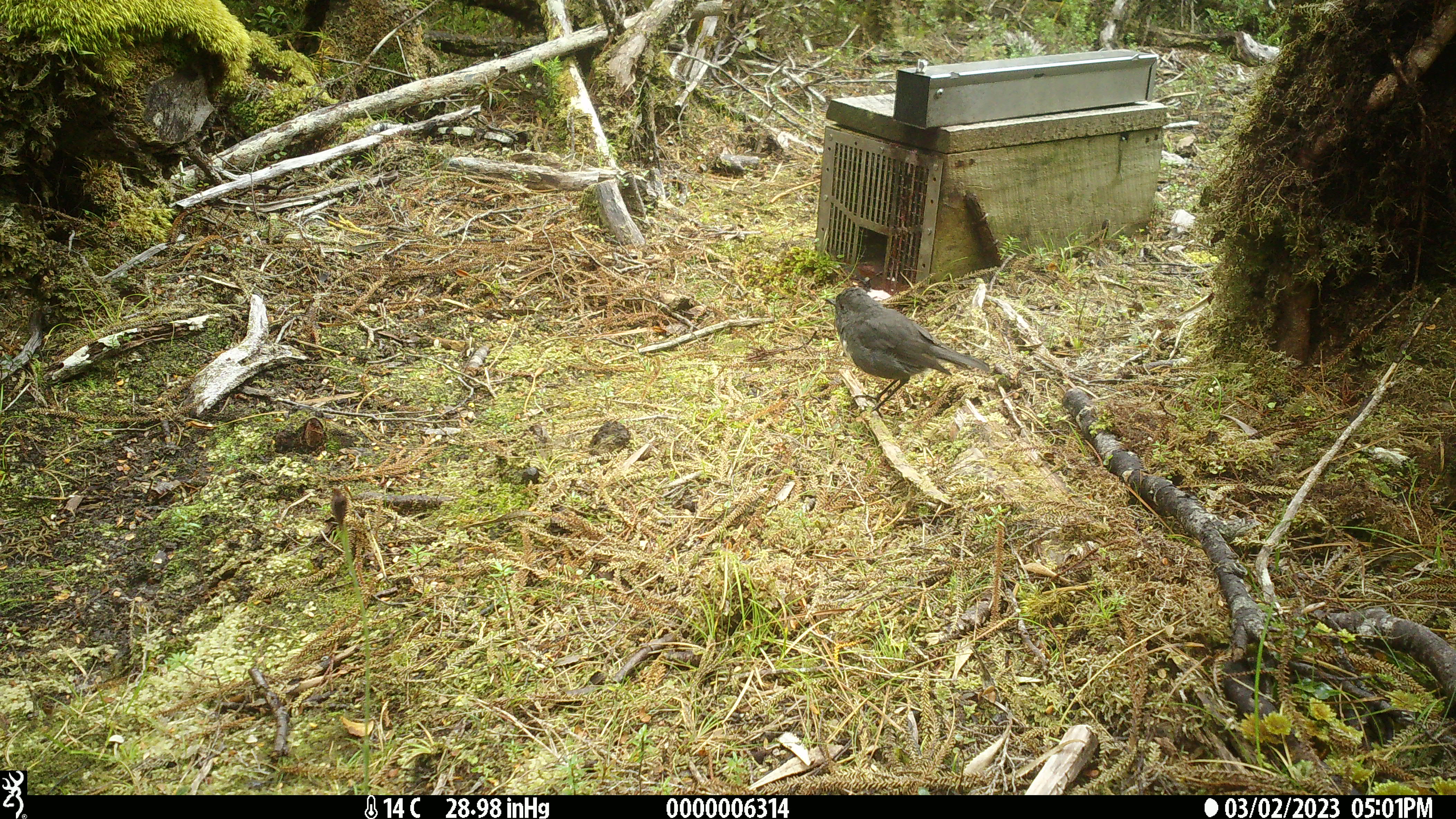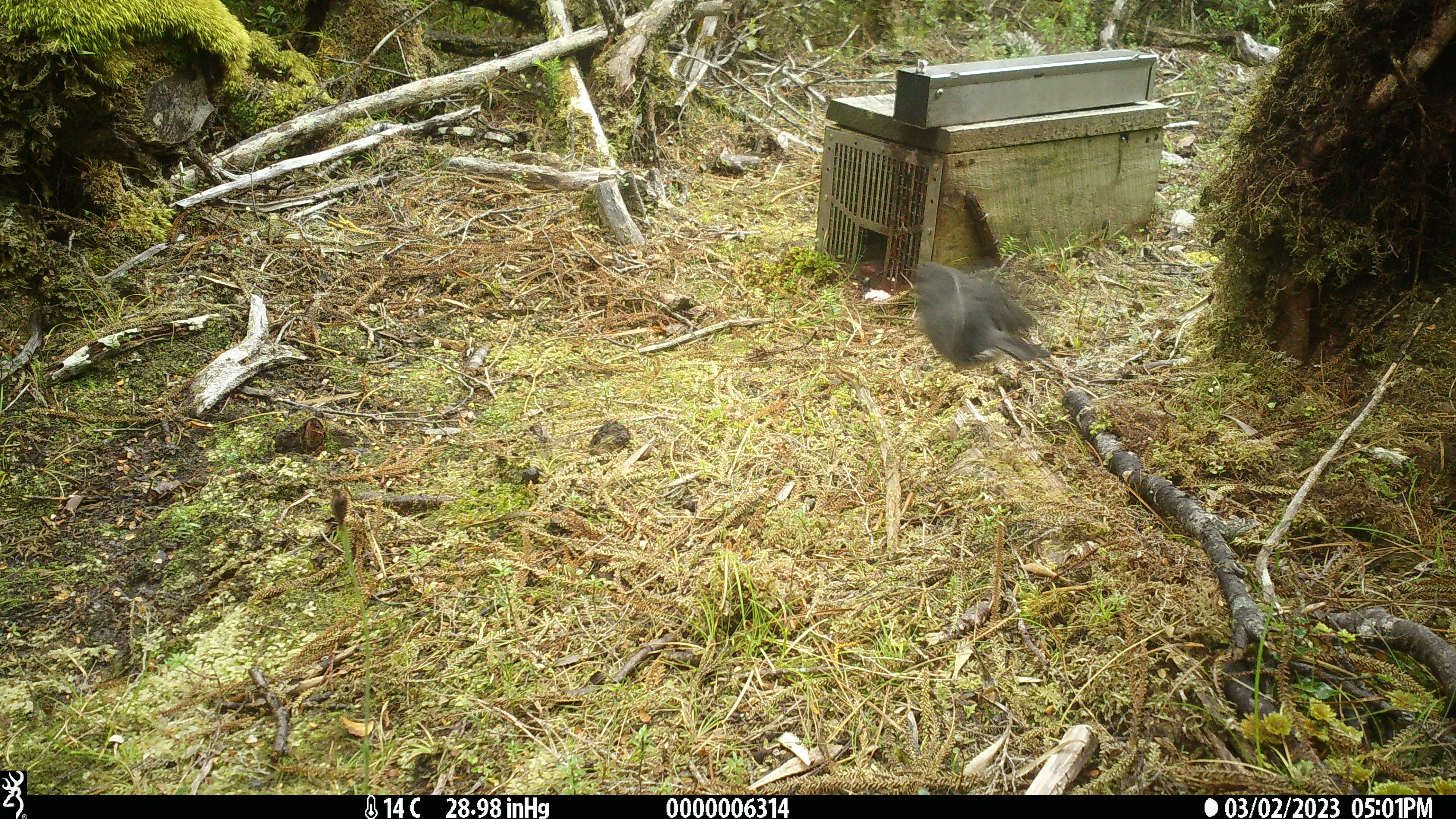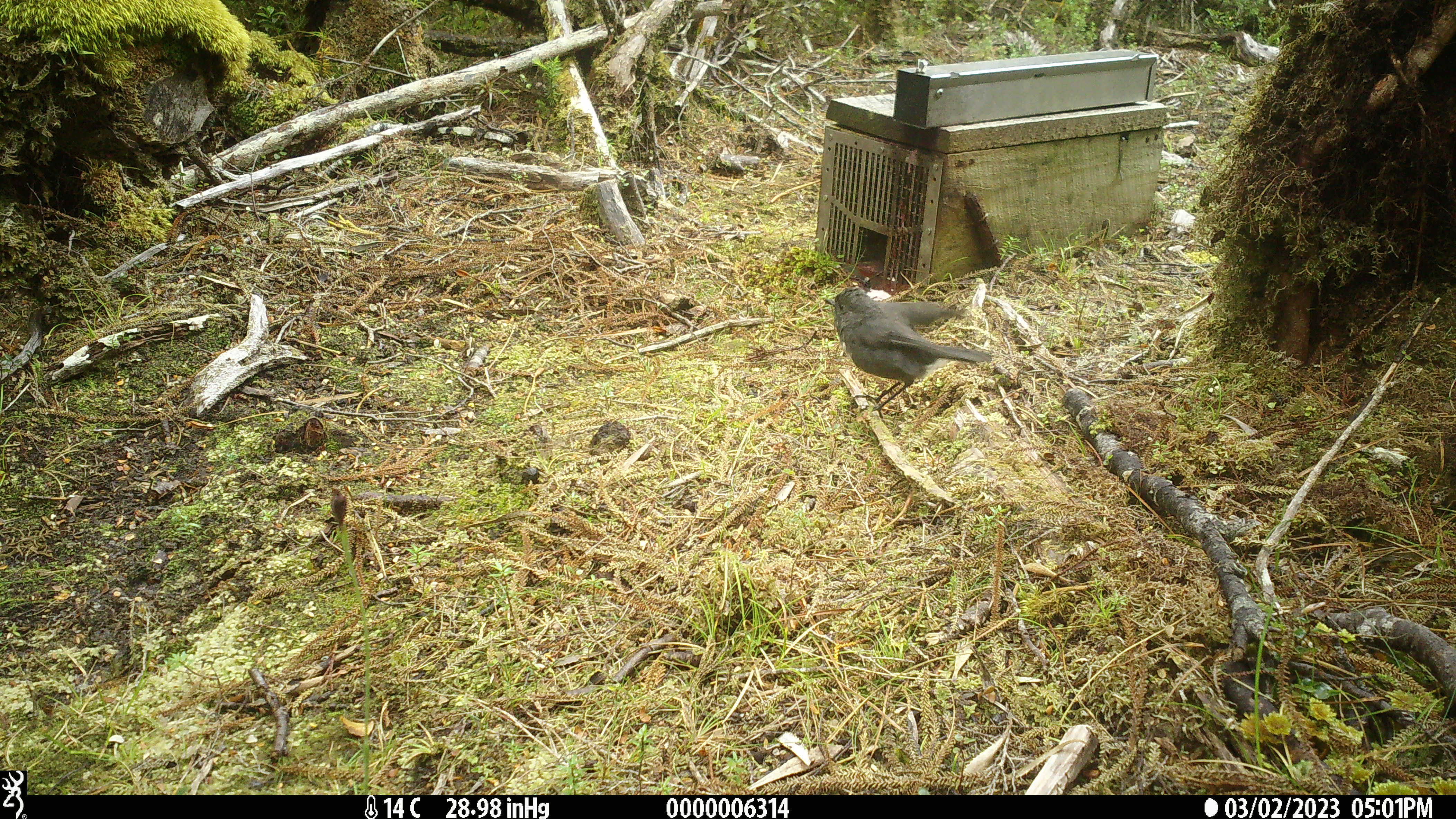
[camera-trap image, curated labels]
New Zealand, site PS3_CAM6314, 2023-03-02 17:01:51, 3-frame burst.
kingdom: Animalia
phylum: Chordata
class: Aves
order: Passeriformes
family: Petroicidae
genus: Petroica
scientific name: Petroica australis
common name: new zealand robin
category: robin